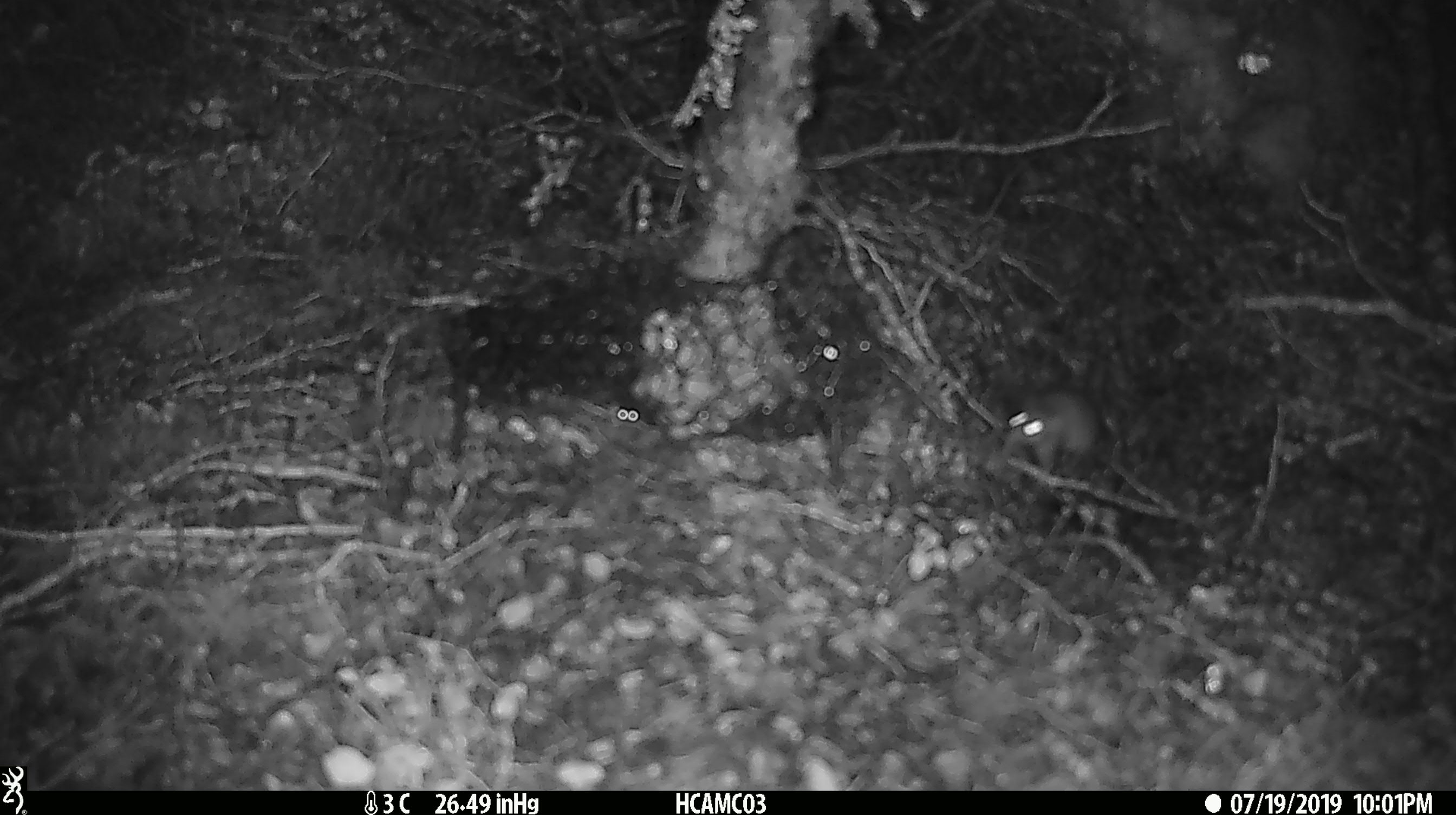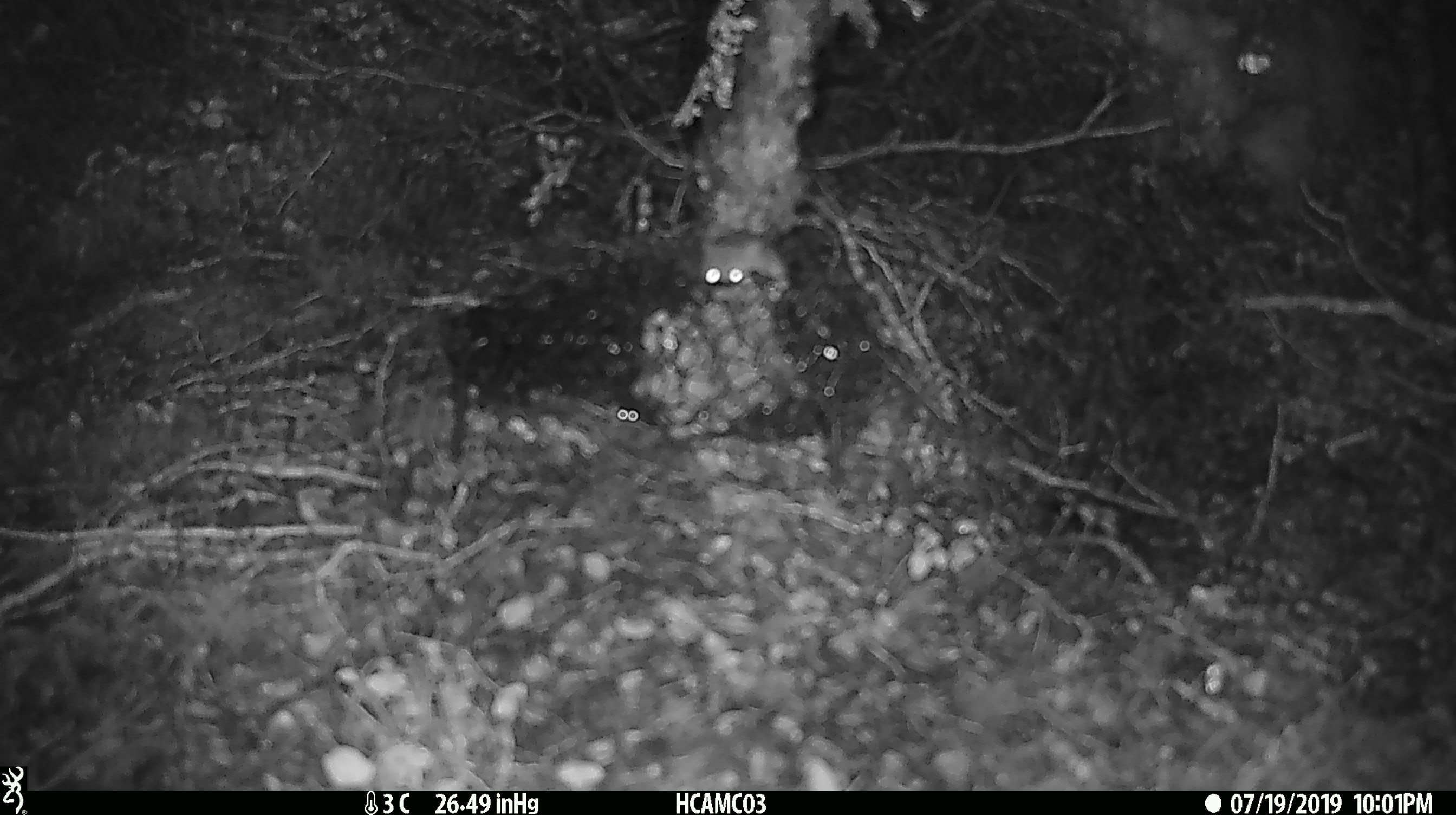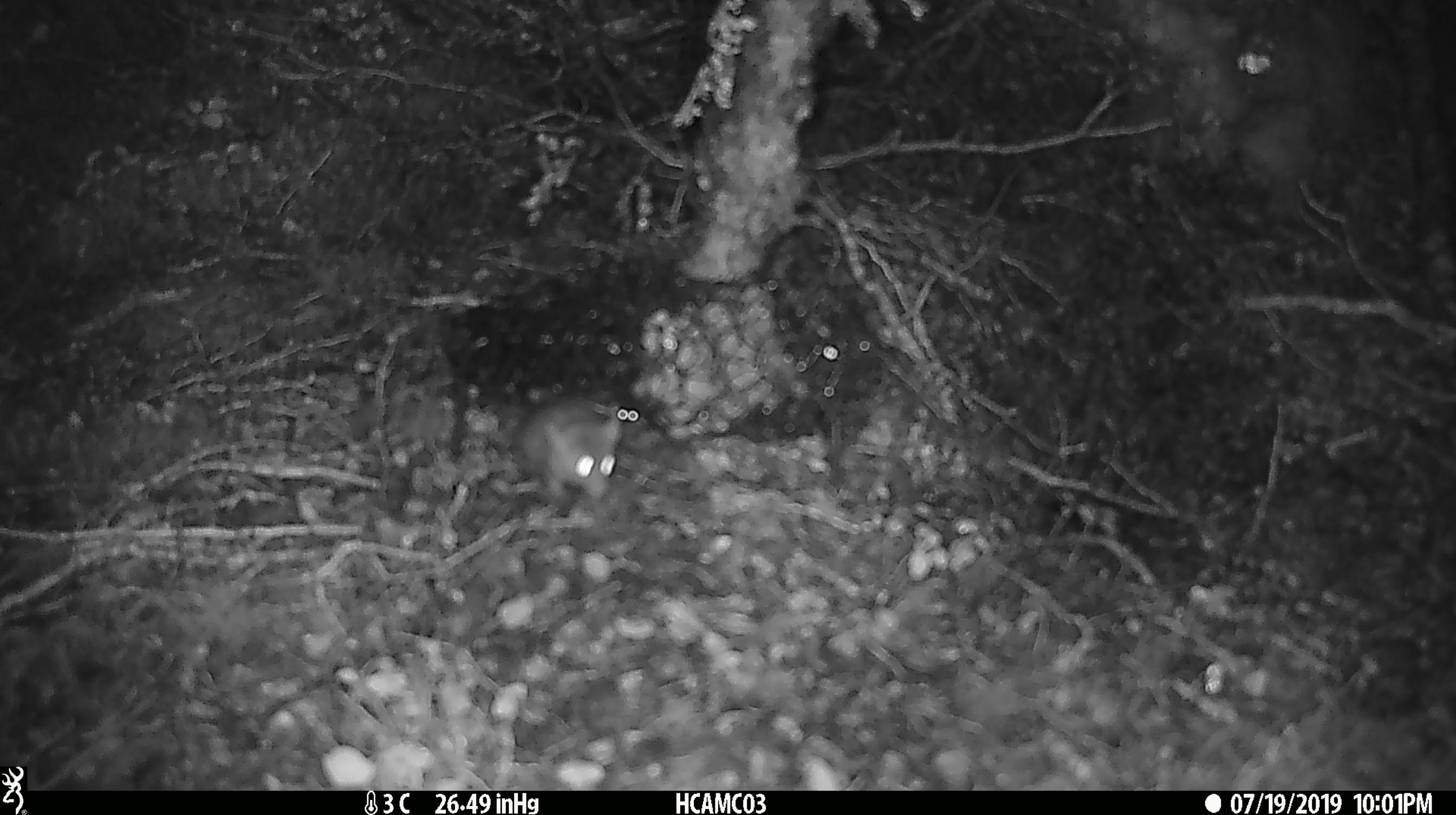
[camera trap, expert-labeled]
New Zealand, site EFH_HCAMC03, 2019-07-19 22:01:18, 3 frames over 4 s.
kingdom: Animalia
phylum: Chordata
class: Mammalia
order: Rodentia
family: Muridae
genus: Mus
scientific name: Mus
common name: mouse